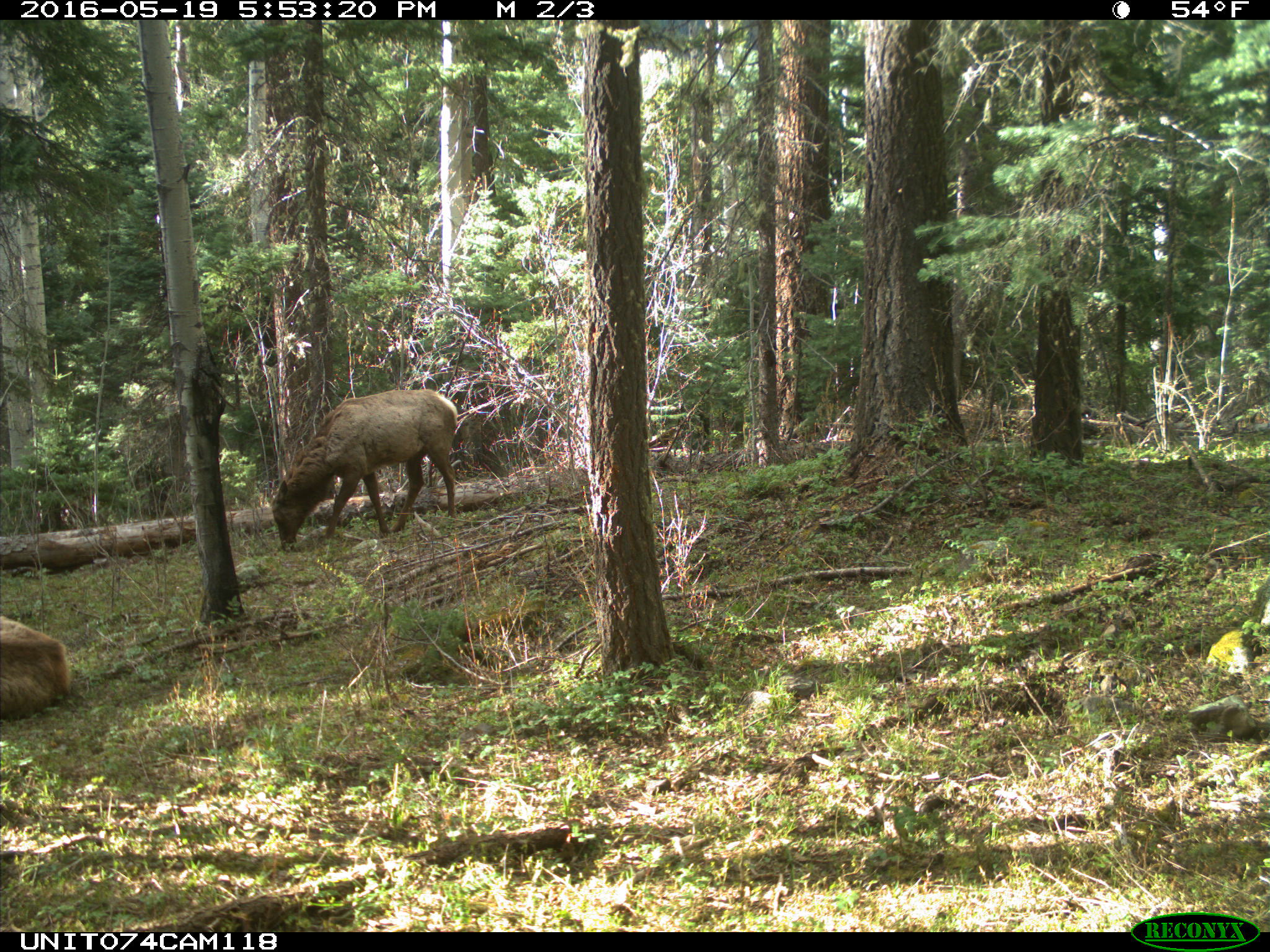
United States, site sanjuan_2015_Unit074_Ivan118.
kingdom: Animalia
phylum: Chordata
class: Mammalia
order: Artiodactyla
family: Cervidae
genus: Cervus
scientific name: Cervus elaphus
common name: red deer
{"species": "Cervus elaphus (red deer)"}